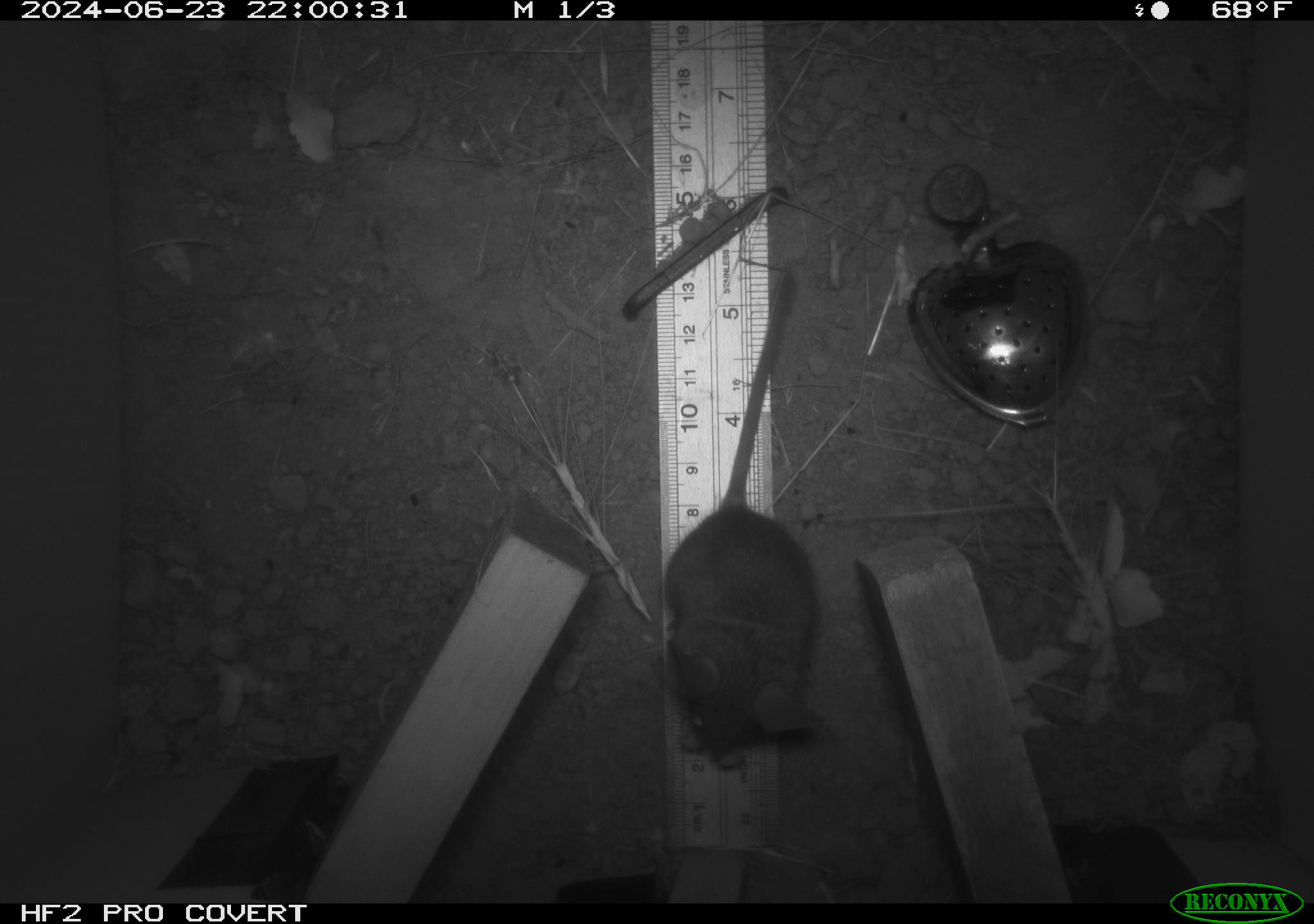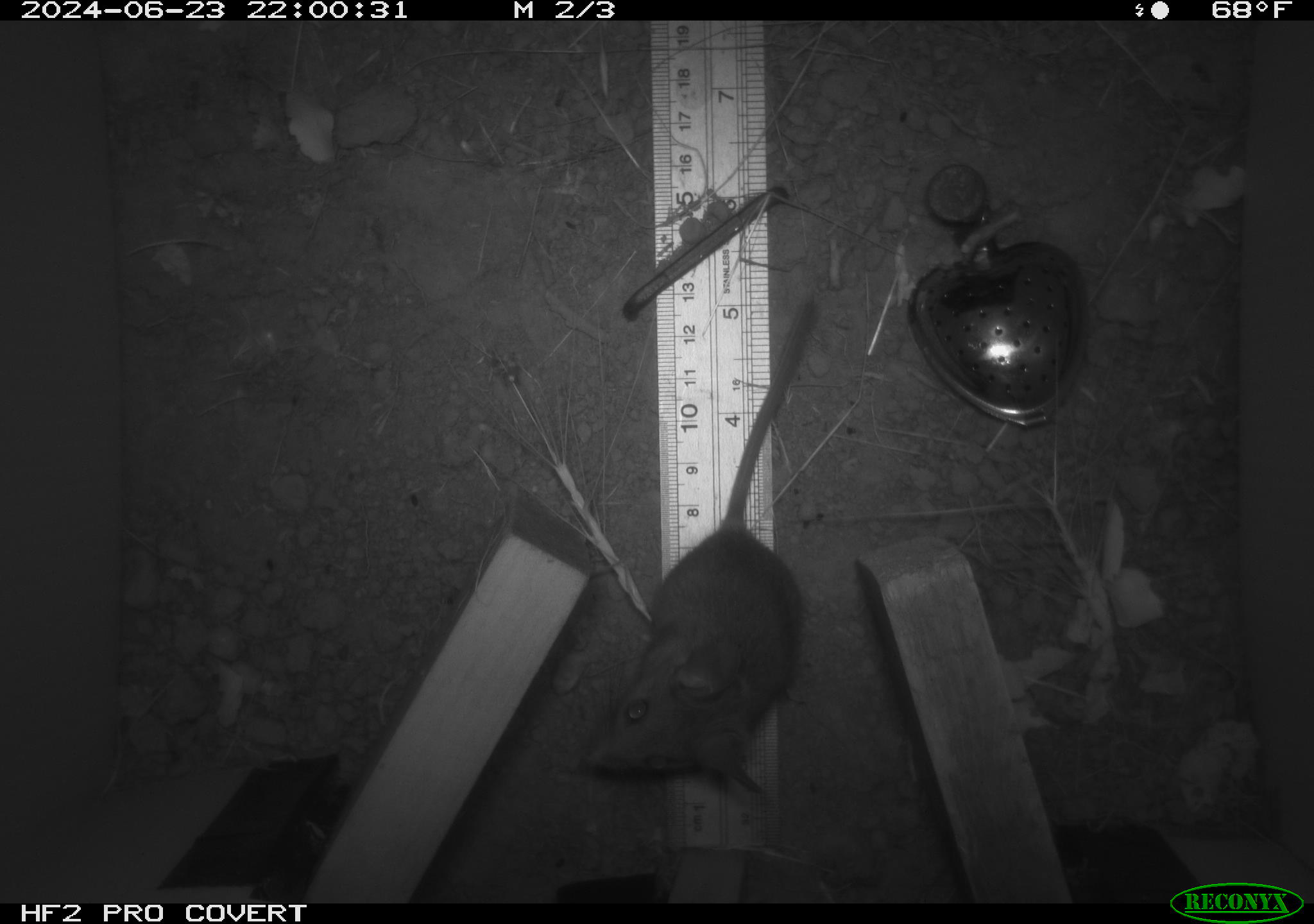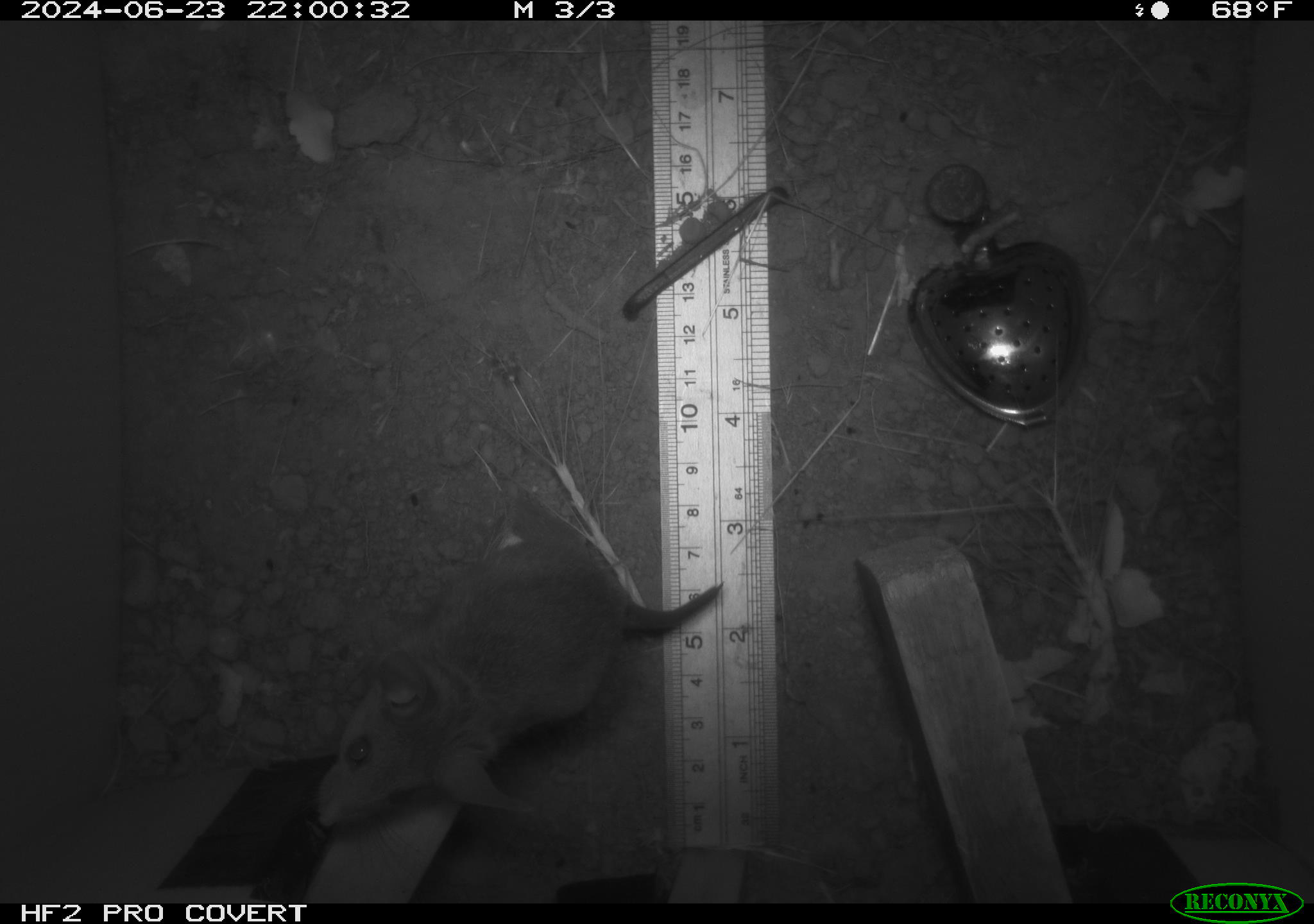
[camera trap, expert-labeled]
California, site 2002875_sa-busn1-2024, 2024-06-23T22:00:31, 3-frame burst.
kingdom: Animalia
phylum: Chordata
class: Mammalia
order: Rodentia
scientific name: Rodentia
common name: rodent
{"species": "rodent (Rodentia)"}